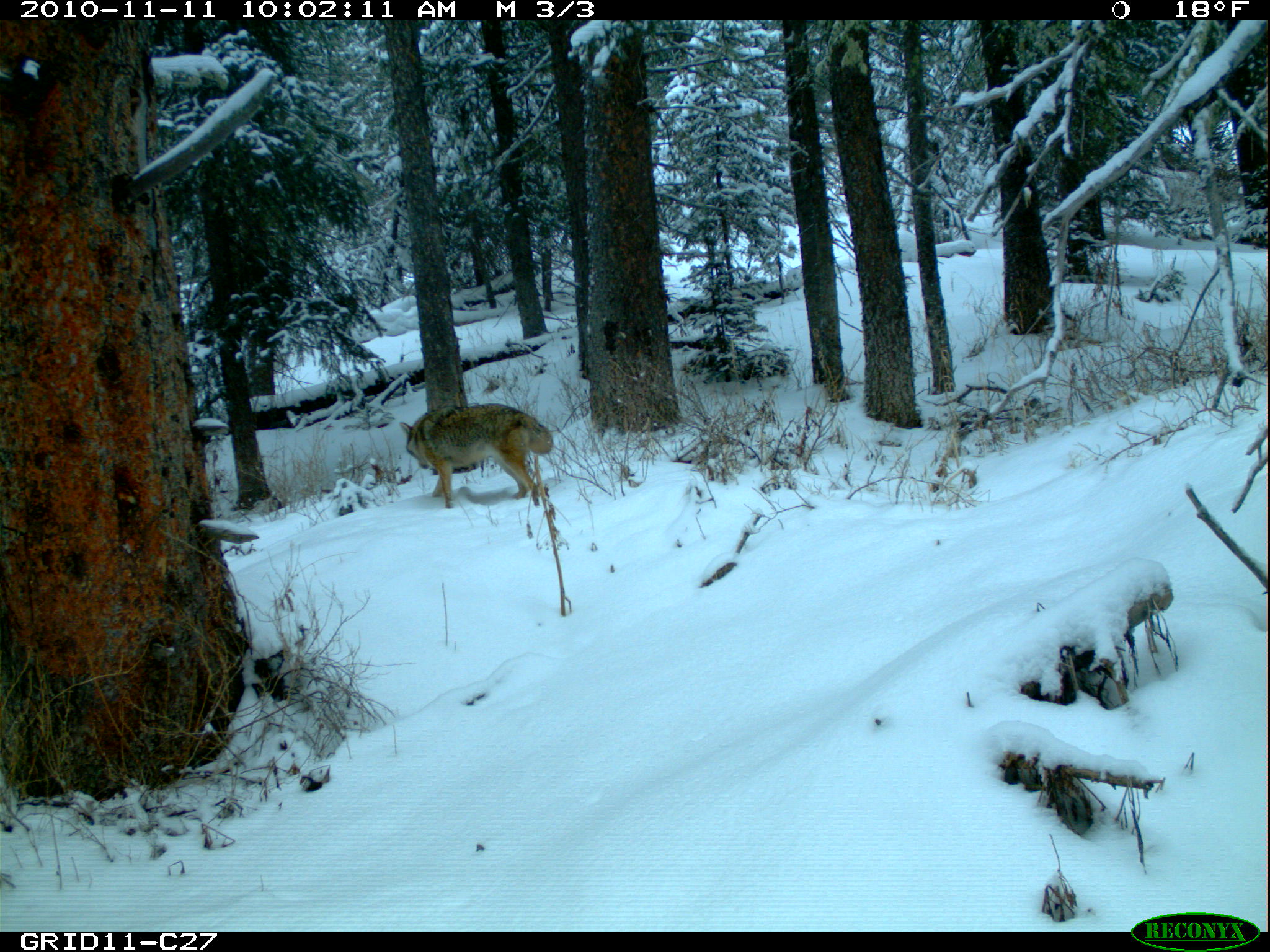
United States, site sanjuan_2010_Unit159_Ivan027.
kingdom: Animalia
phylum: Chordata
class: Mammalia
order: Carnivora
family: Canidae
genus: Canis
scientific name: Canis latrans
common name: coyote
Canis latrans (coyote).